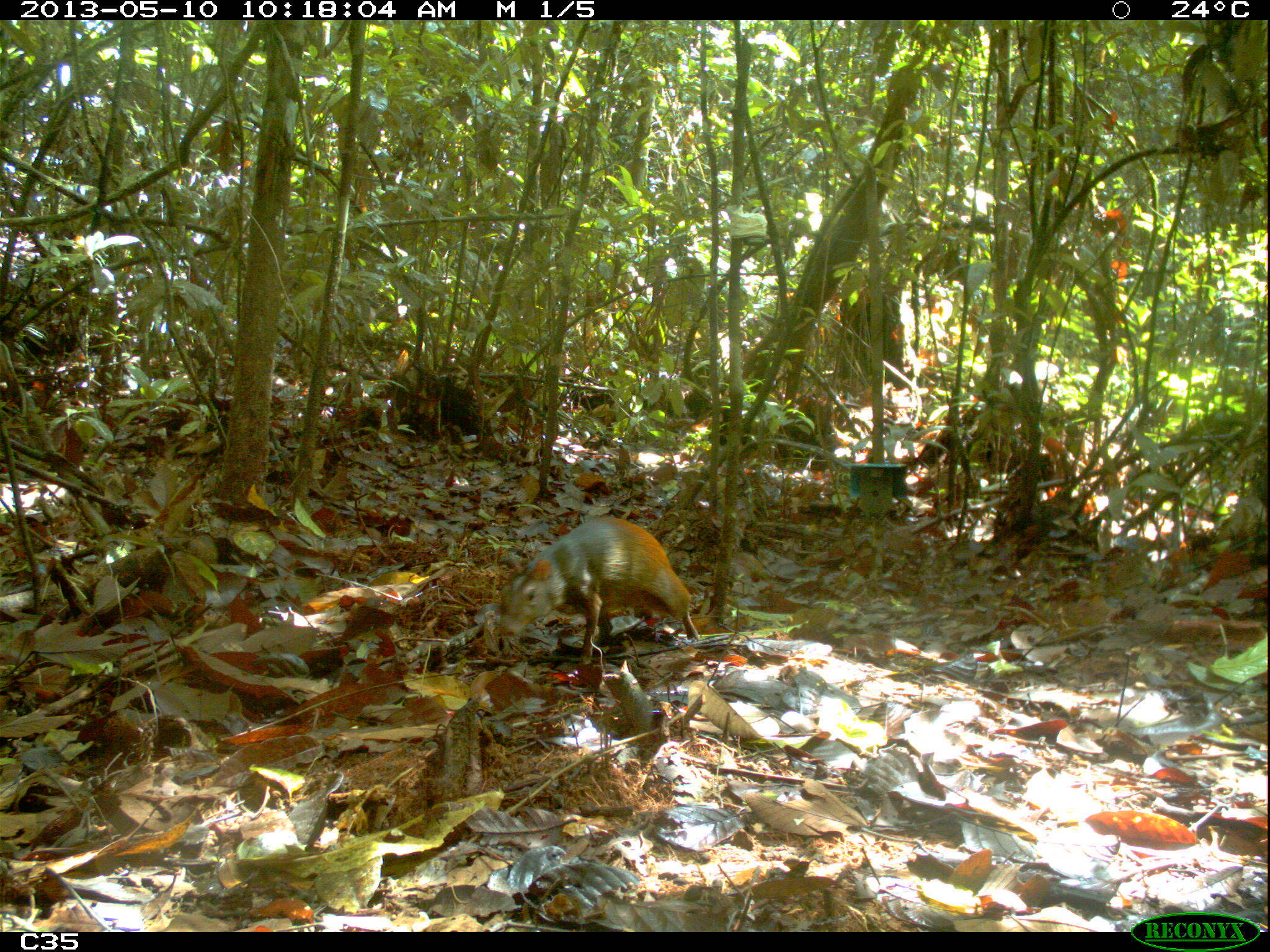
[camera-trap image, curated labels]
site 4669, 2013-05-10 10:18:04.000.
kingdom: Animalia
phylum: Chordata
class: Mammalia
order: Rodentia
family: Dasyproctidae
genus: Dasyprocta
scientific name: Dasyprocta leporina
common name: red-rumped agouti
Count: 1.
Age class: adult.